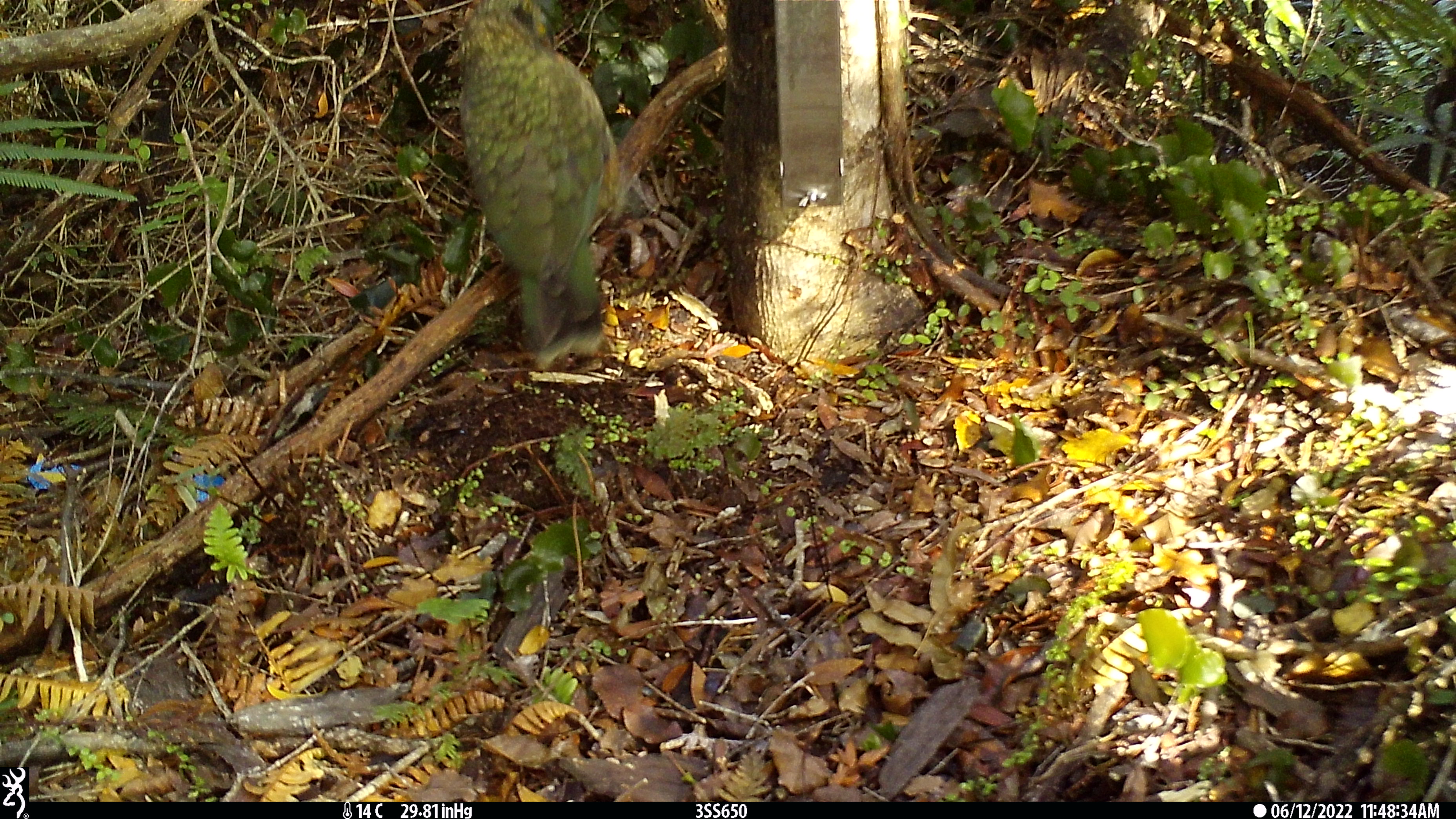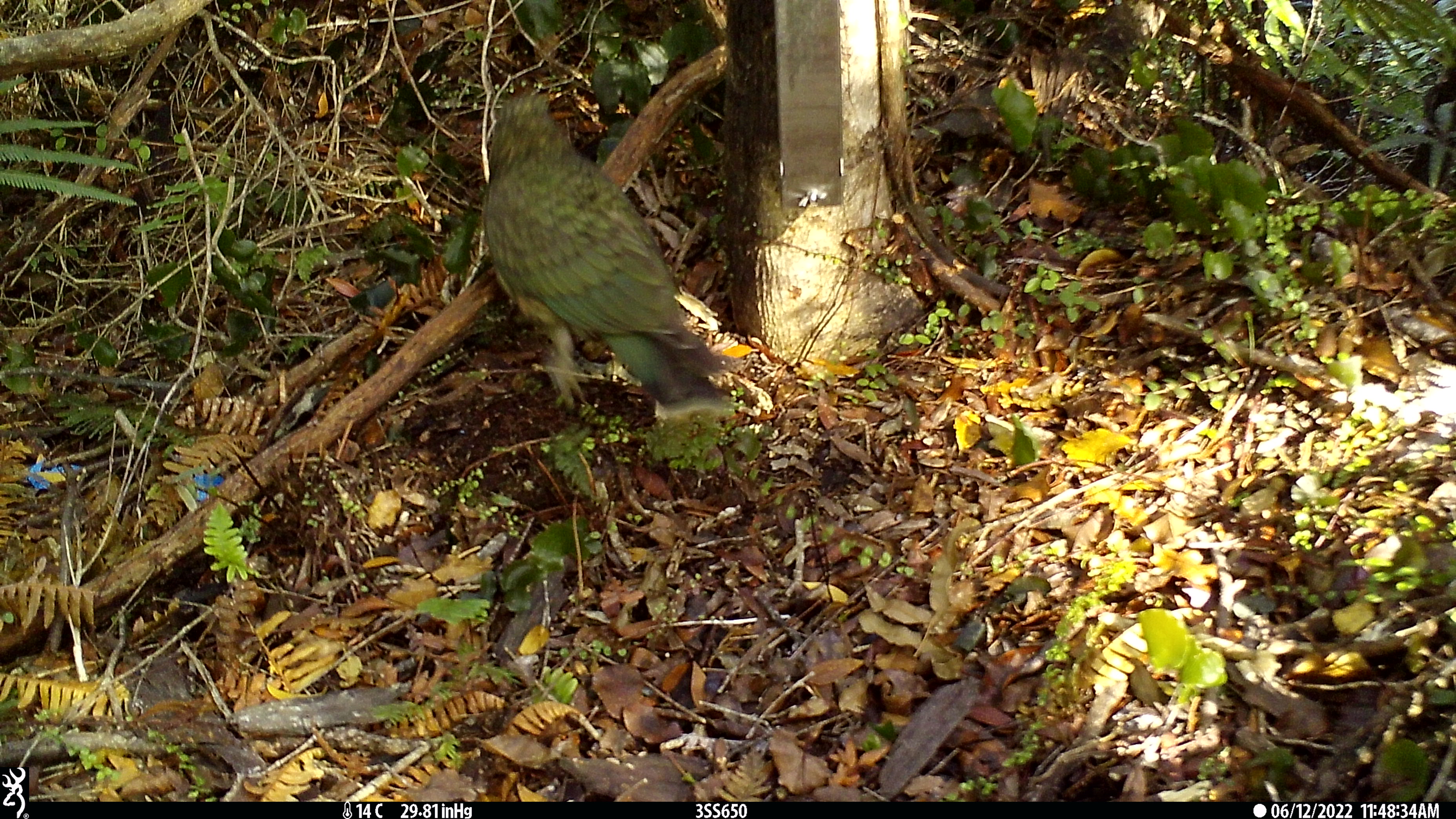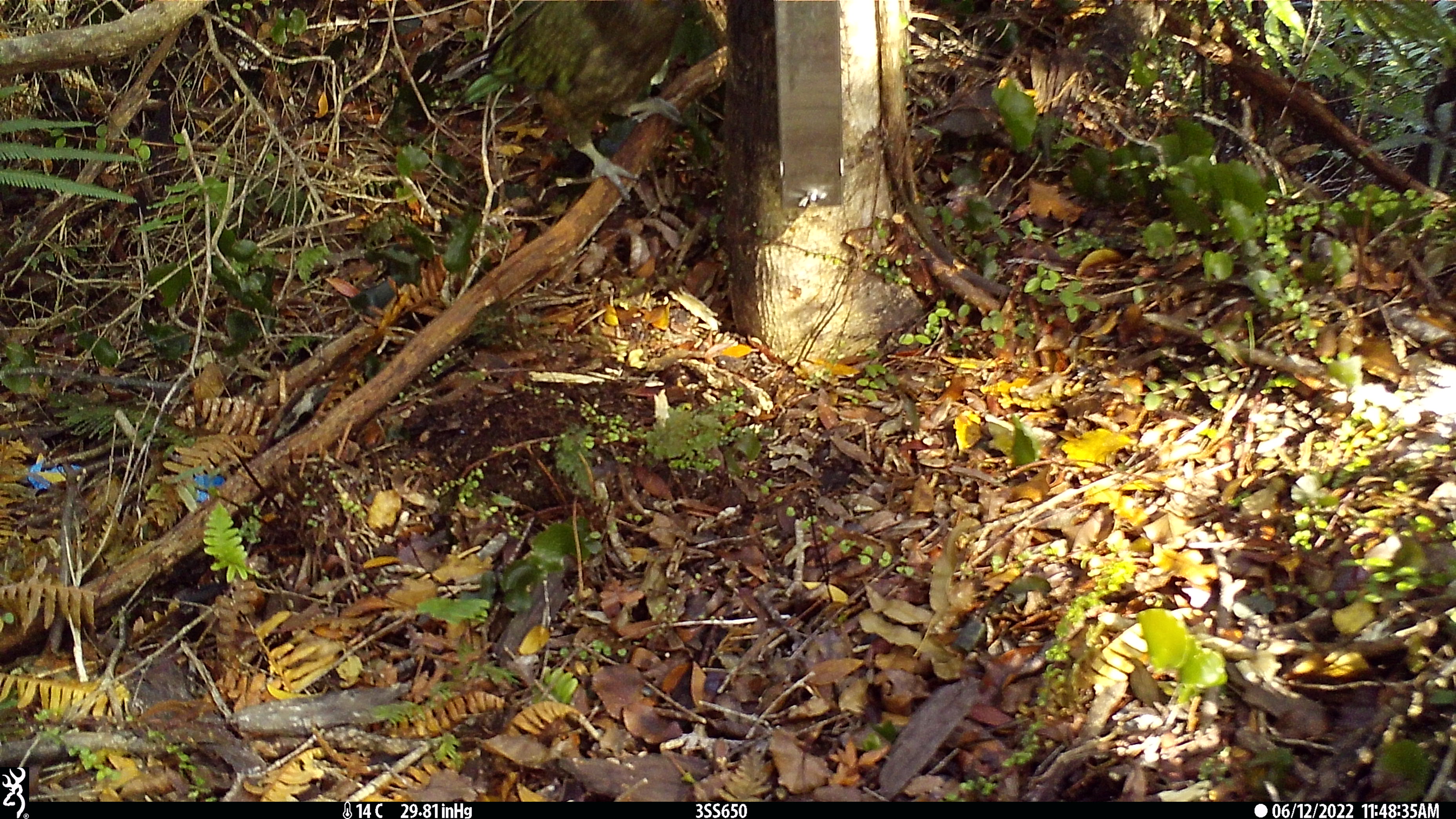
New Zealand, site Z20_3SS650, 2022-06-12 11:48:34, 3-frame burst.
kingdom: Animalia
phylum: Chordata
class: Aves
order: Psittaciformes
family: Strigopidae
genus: Nestor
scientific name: Nestor notabilis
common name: kea